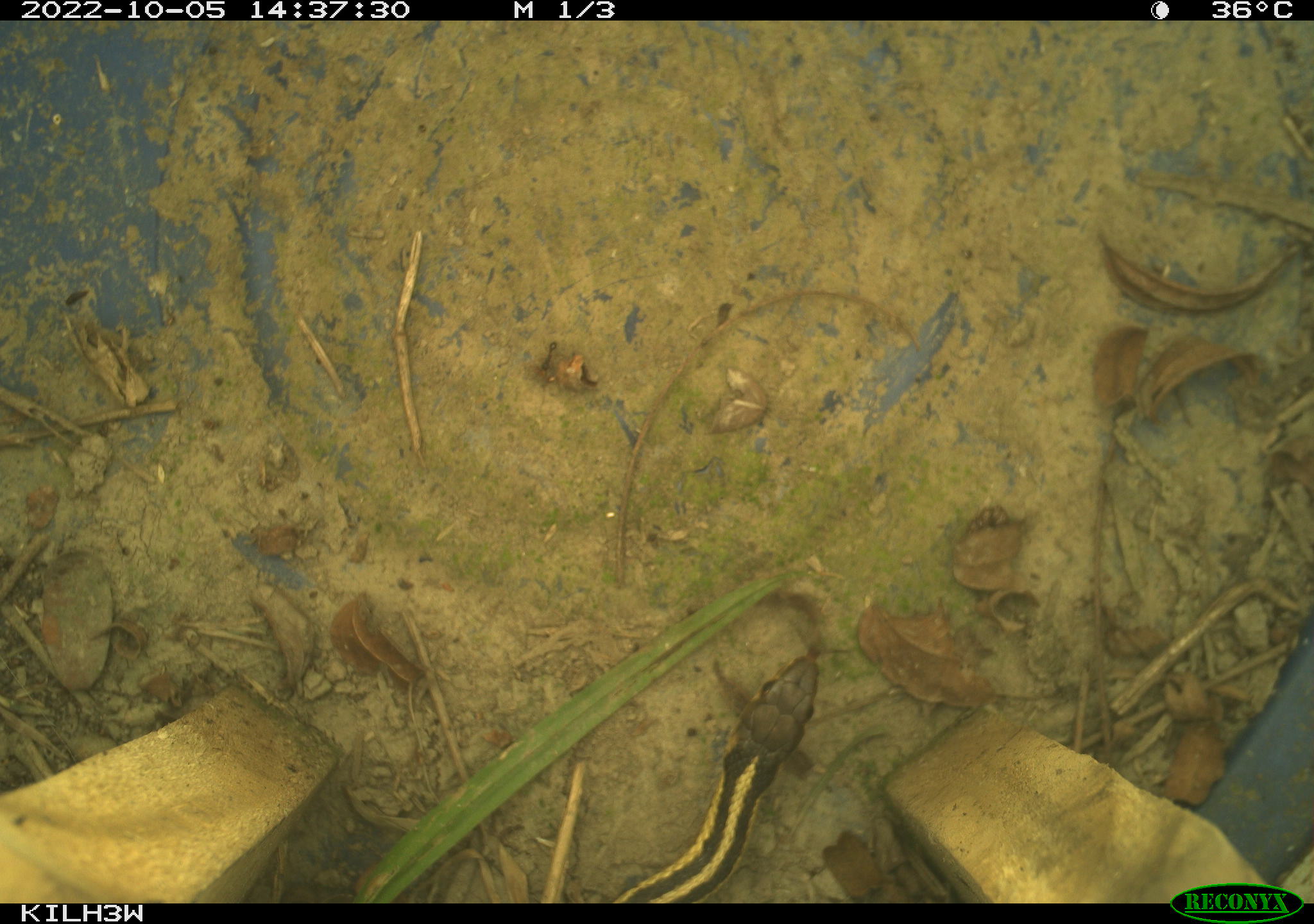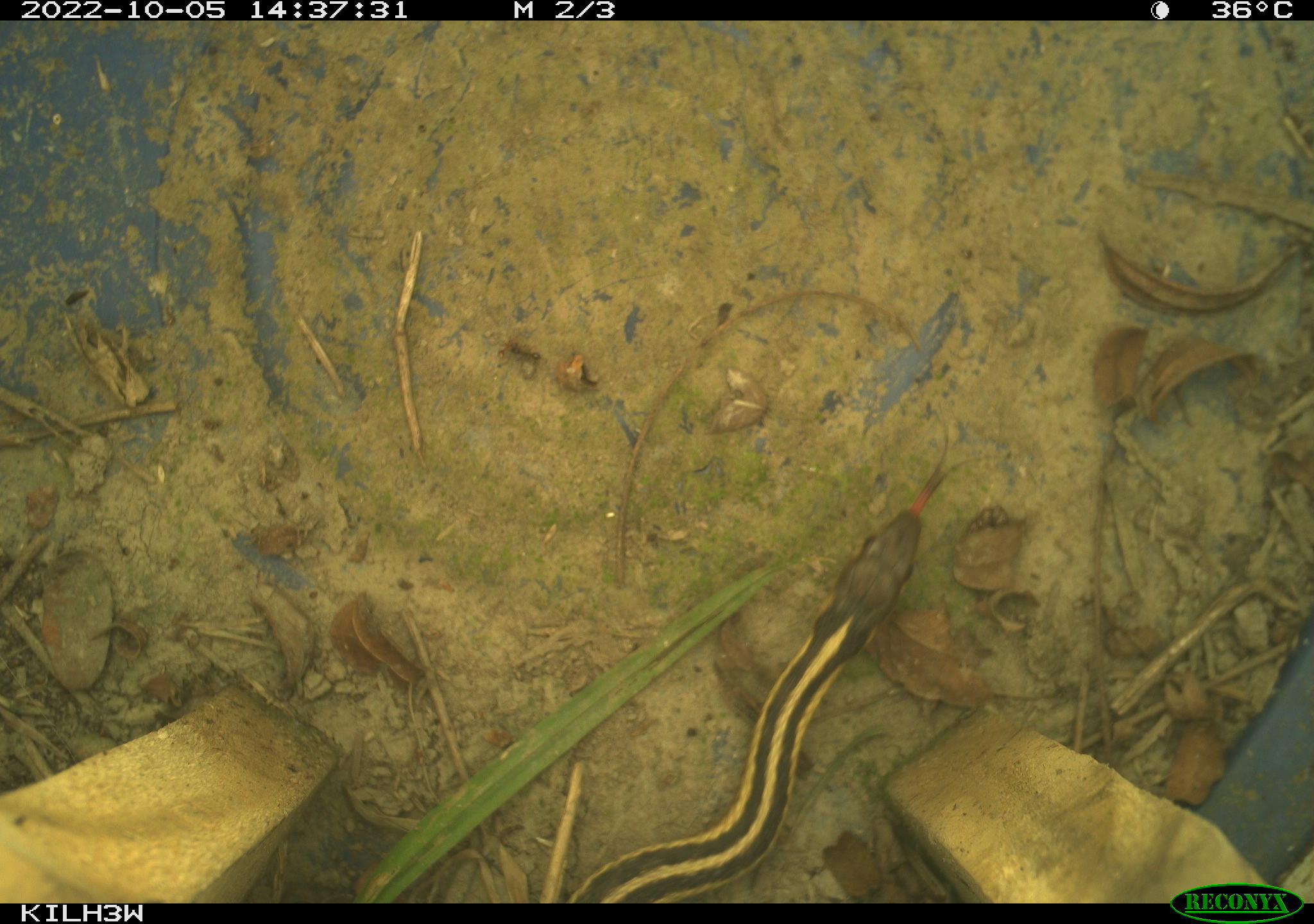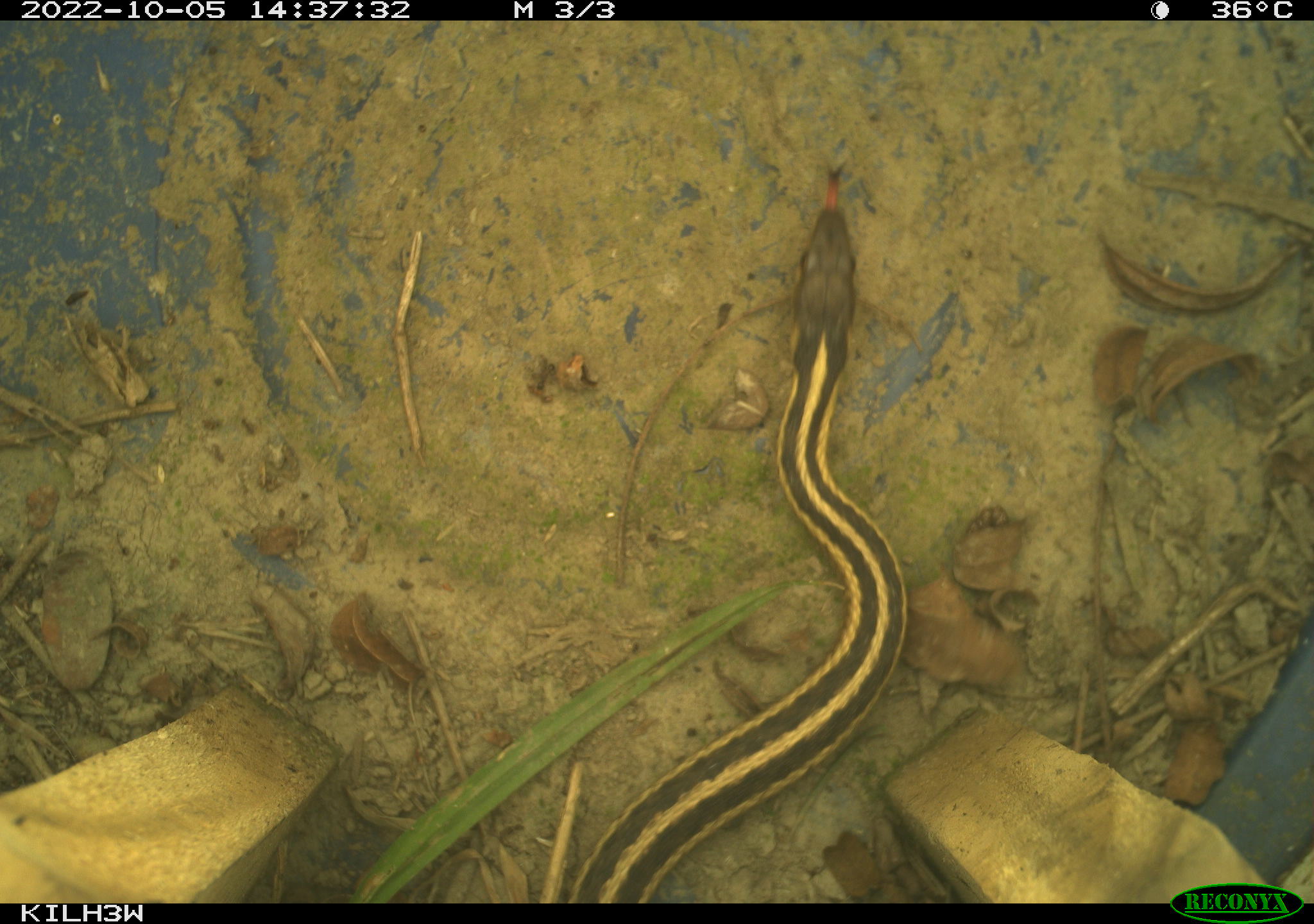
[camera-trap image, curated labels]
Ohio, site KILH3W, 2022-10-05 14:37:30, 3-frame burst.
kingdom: Animalia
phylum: Chordata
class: Reptilia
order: Squamata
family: Colubridae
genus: Thamnophis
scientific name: Thamnophis sirtalis sirtalis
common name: eastern gartersnake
Eastern gartersnake (Thamnophis sirtalis sirtalis).